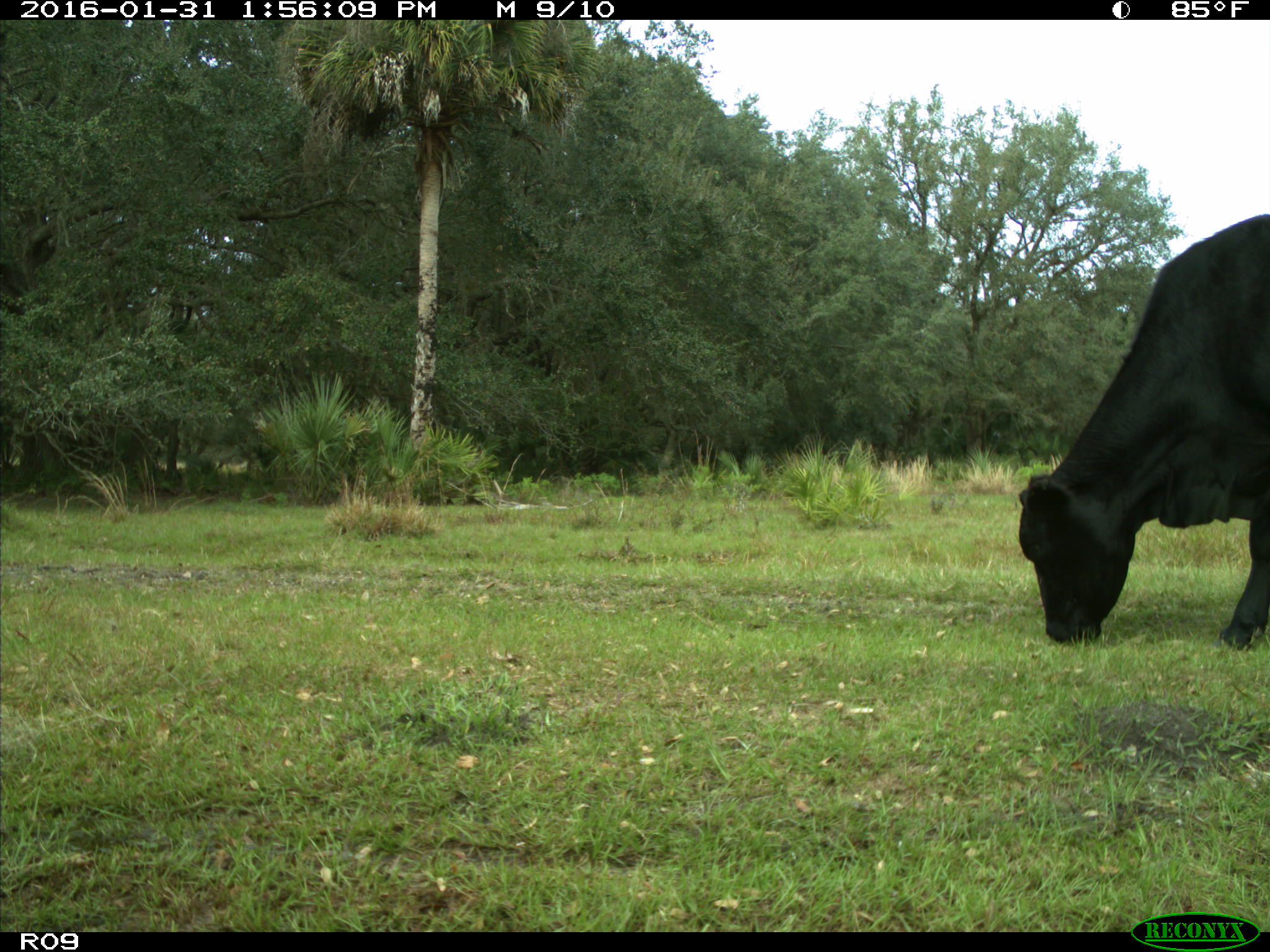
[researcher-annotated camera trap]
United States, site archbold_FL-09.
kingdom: Animalia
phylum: Chordata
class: Mammalia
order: Artiodactyla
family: Bovidae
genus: Bos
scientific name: Bos taurus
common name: domestic cow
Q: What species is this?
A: Bos taurus (domestic cow).